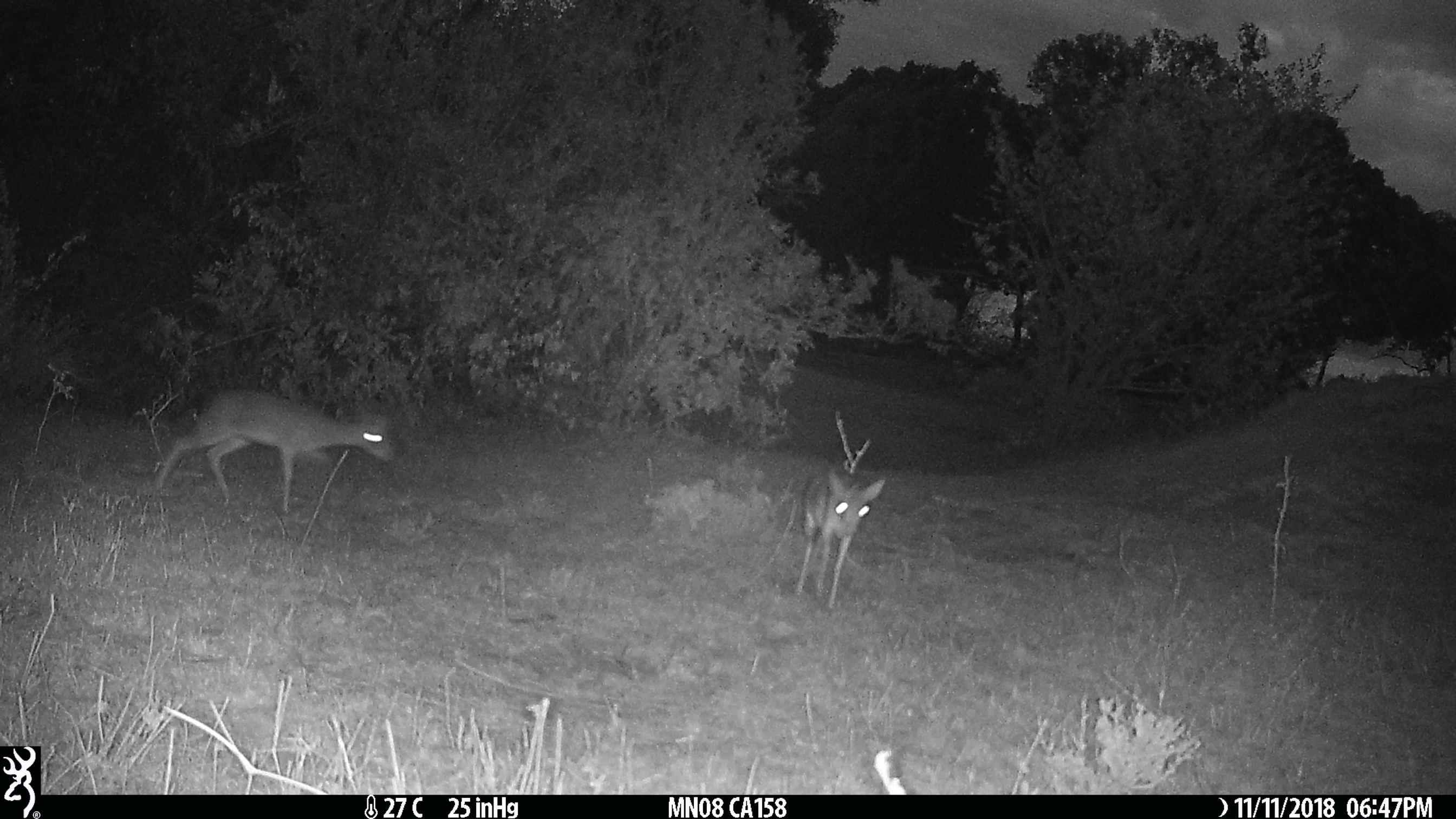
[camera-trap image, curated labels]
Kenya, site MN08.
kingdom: Animalia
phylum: Chordata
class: Mammalia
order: Artiodactyla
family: Bovidae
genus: Madoqua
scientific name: Madoqua kirkii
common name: kirk's dik-dik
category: dikdik